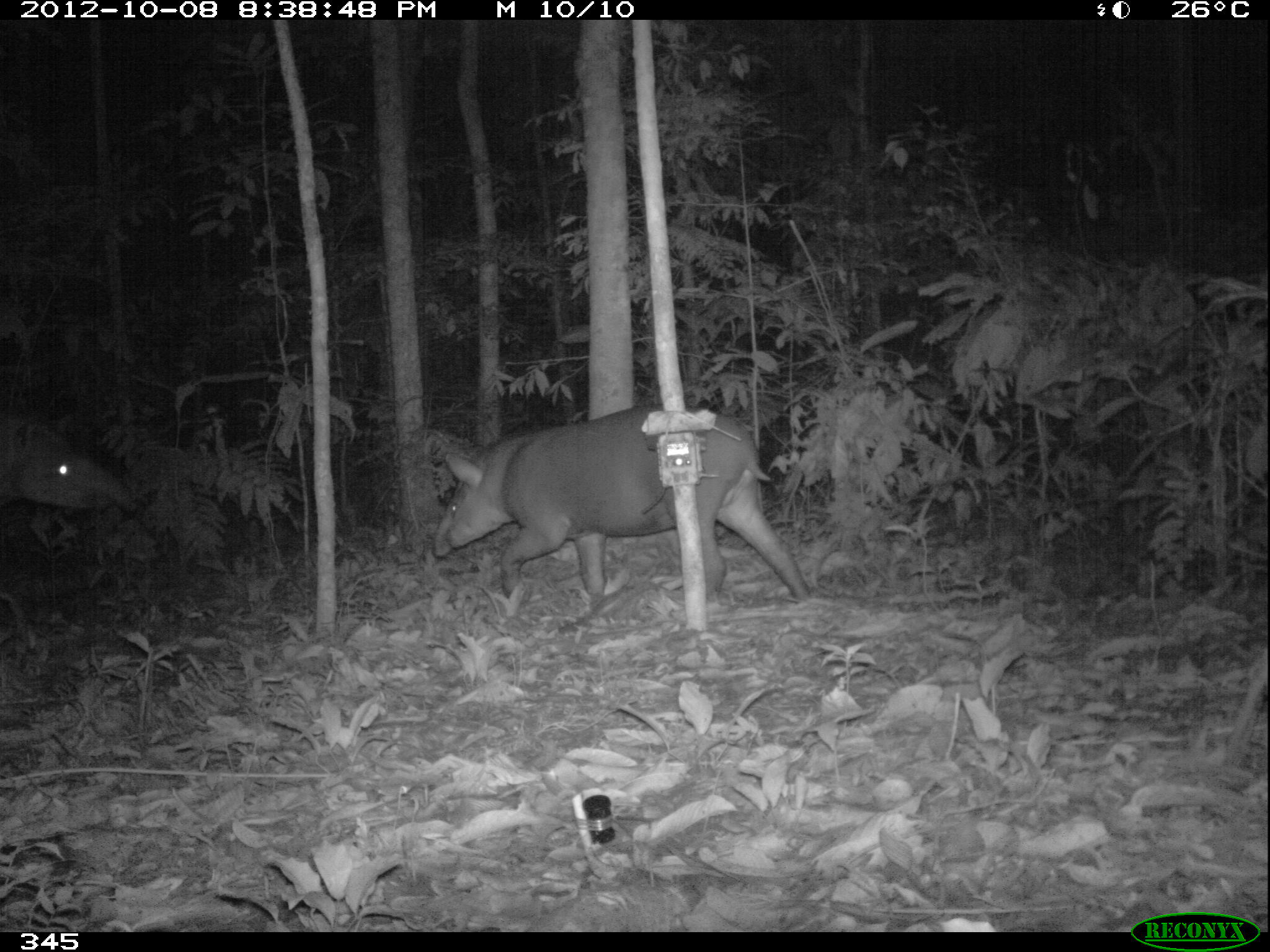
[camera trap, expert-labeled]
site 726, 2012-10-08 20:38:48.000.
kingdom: Animalia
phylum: Chordata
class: Mammalia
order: Perissodactyla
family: Tapiridae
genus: Tapirus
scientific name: Tapirus terrestris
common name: south american tapir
Tapirus terrestris (south american tapir).